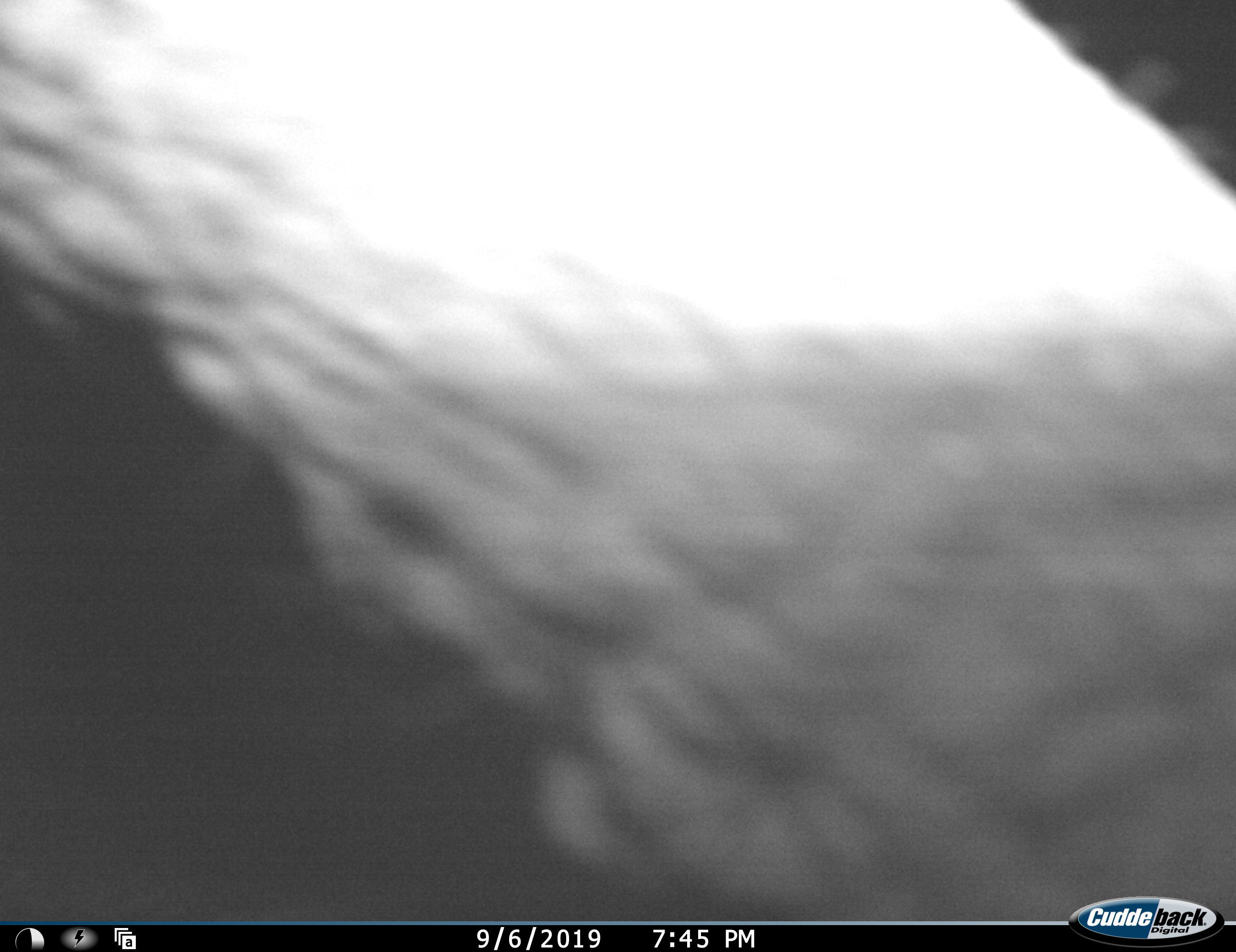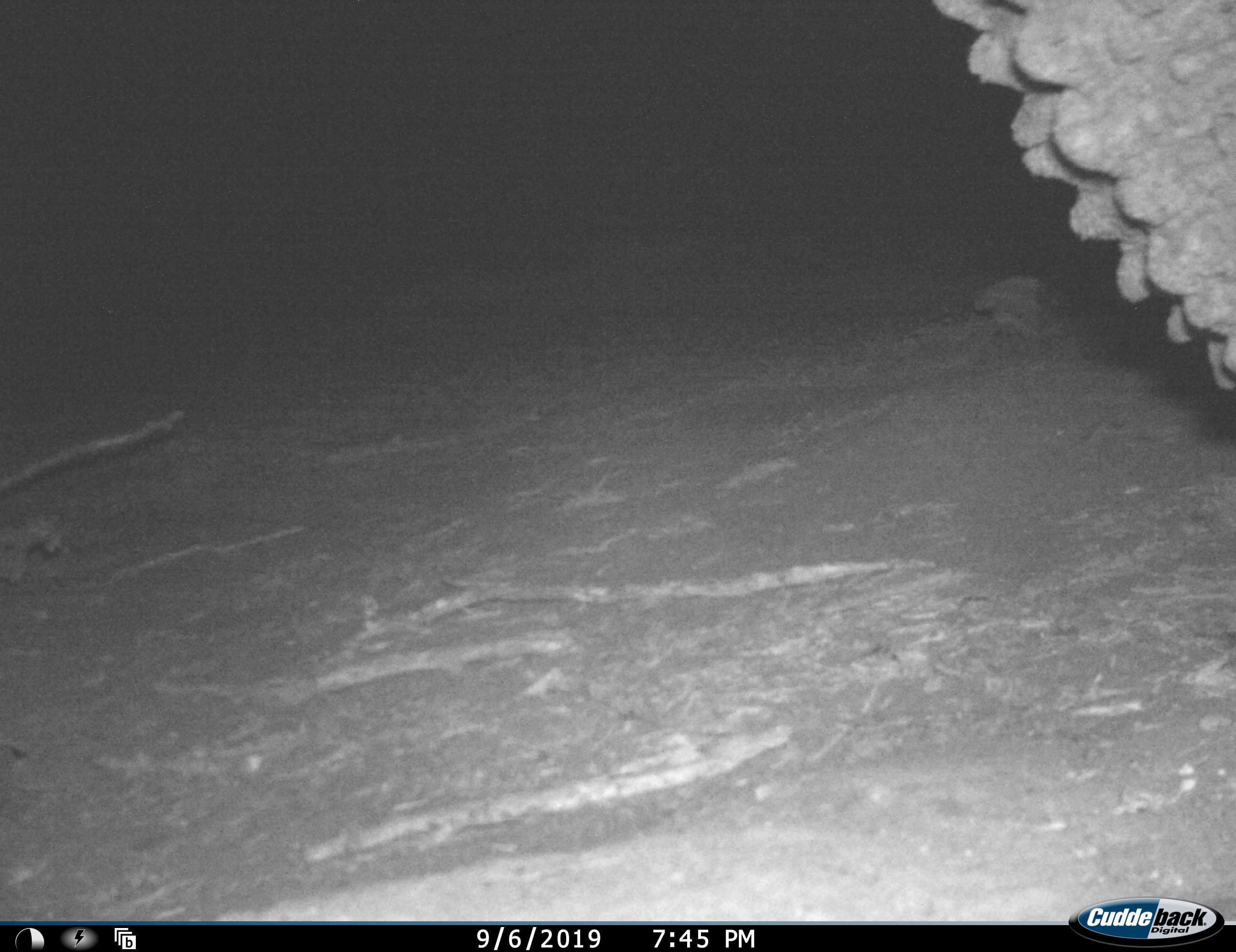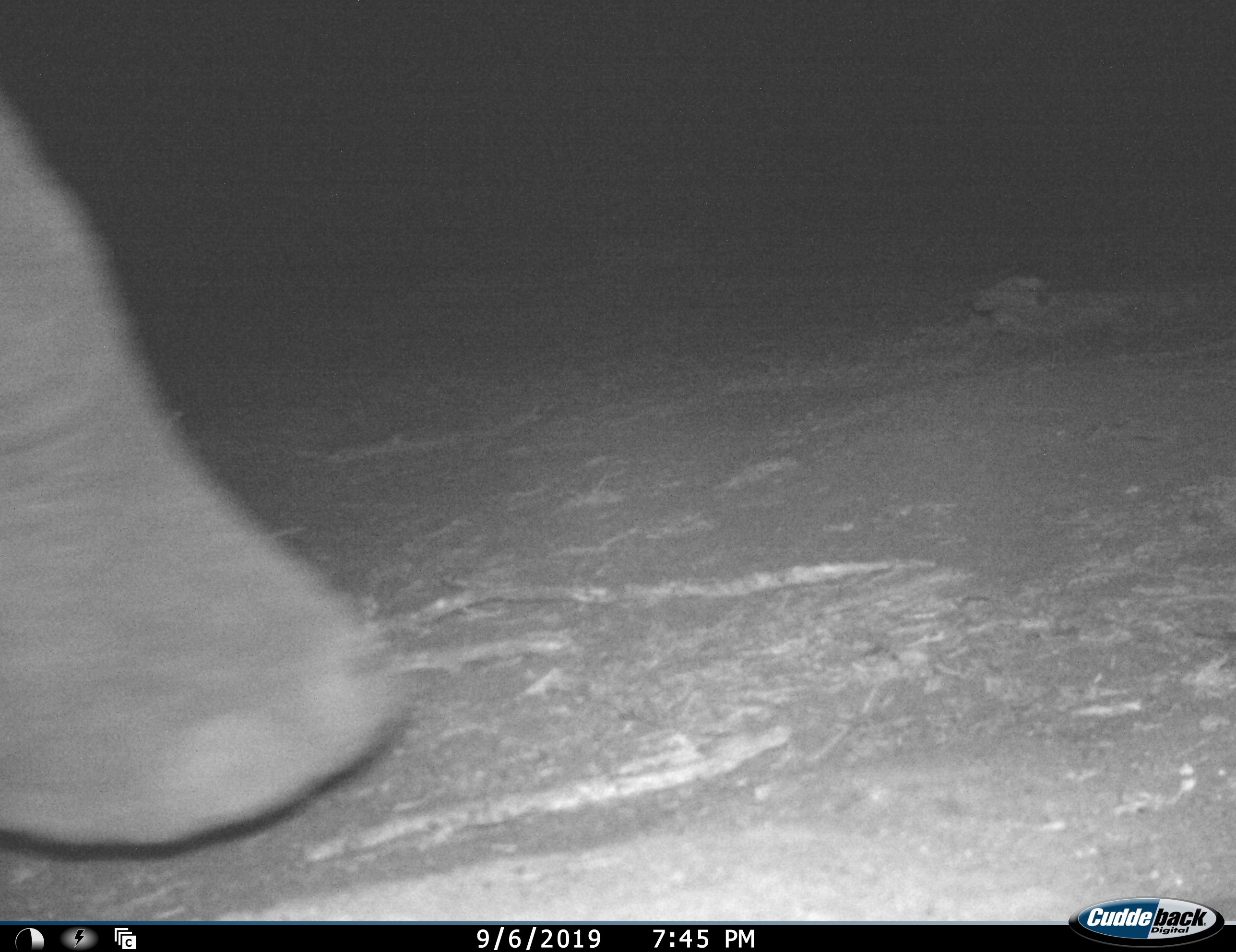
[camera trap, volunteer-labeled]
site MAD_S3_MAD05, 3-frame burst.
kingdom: Animalia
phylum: Chordata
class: Mammalia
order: Proboscidea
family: Elephantidae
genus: Loxodonta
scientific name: Loxodonta africana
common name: african bush elephant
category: elephant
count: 1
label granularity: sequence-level